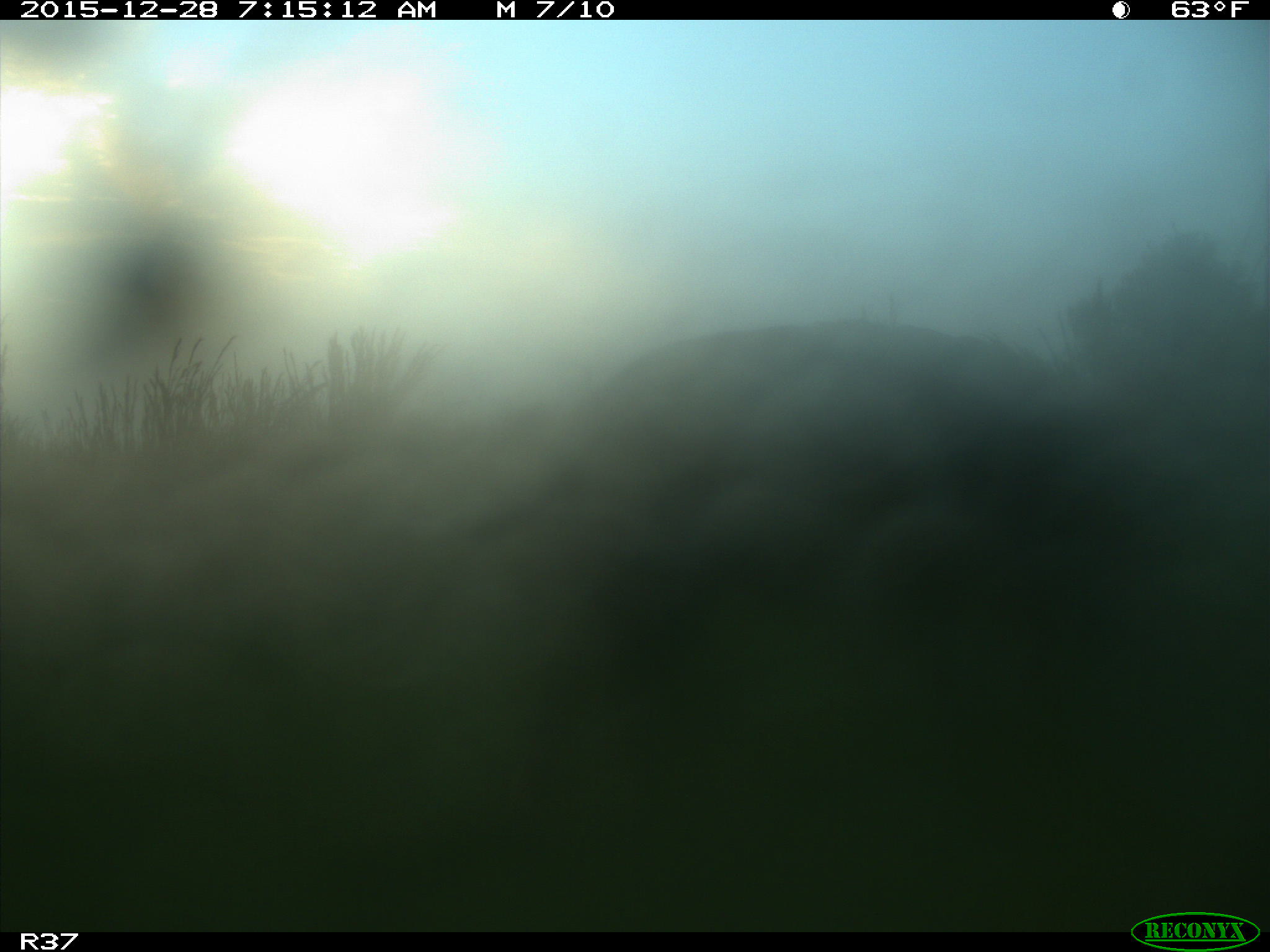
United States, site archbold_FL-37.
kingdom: Animalia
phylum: Chordata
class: Mammalia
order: Artiodactyla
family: Suidae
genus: Sus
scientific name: Sus scrofa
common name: wild boar